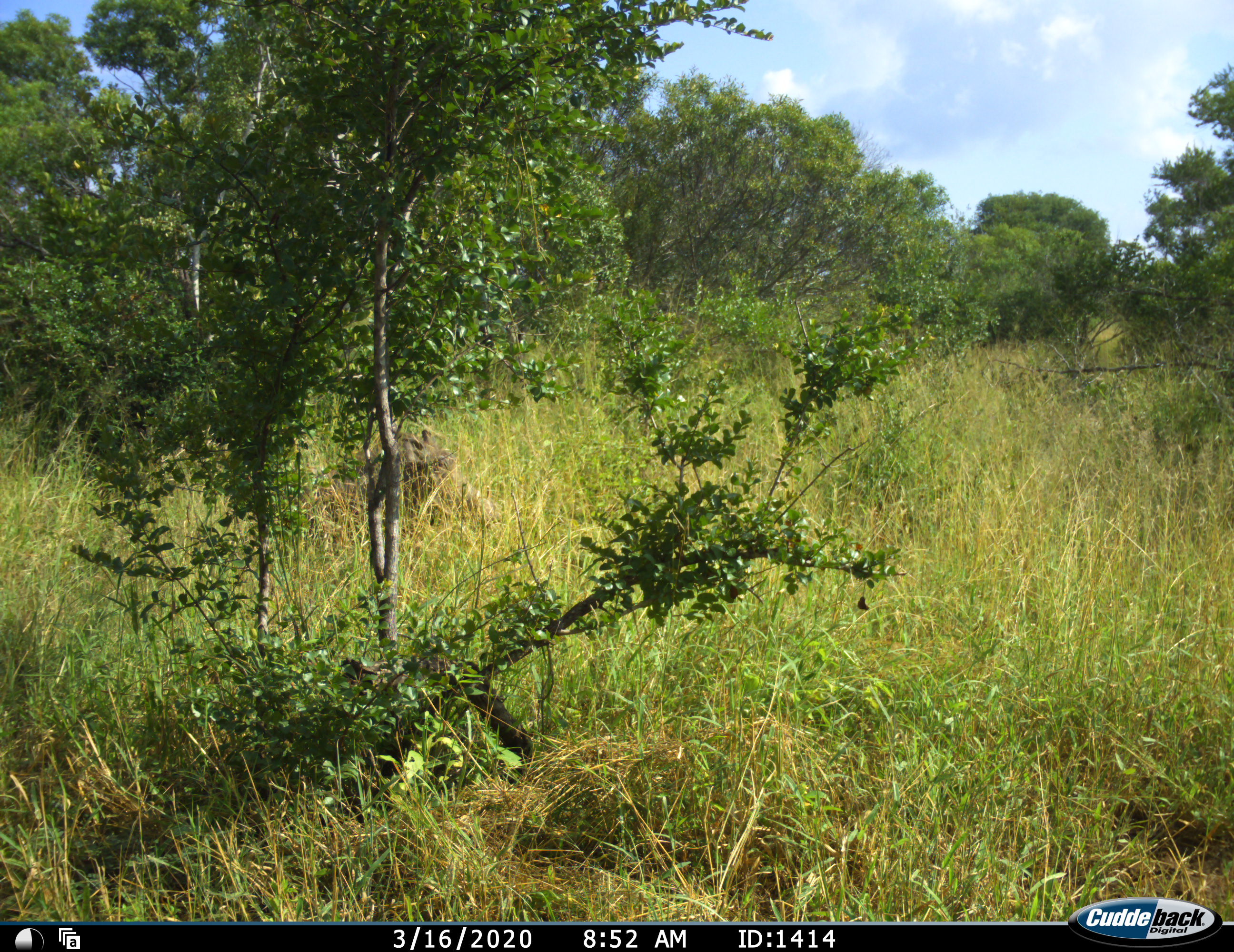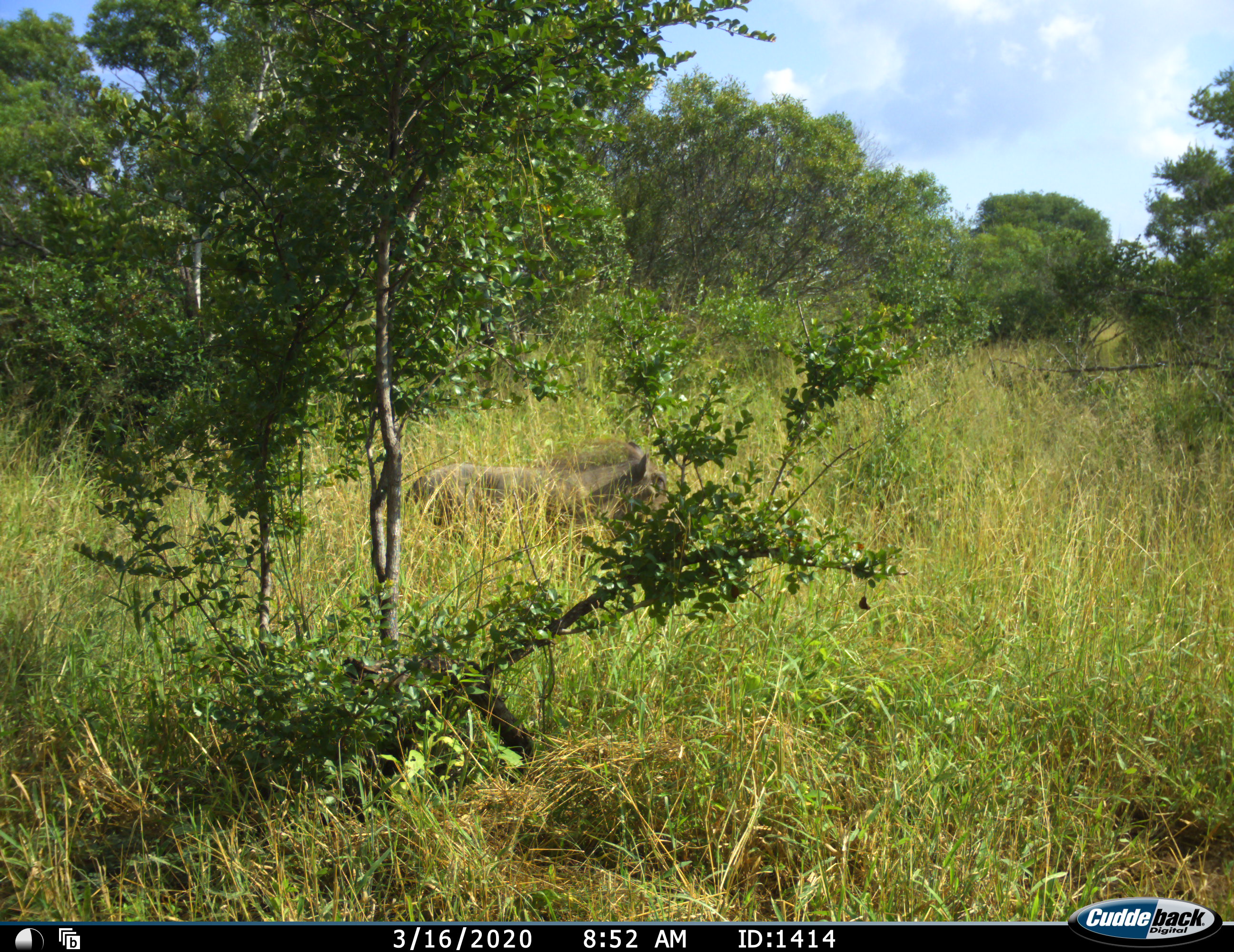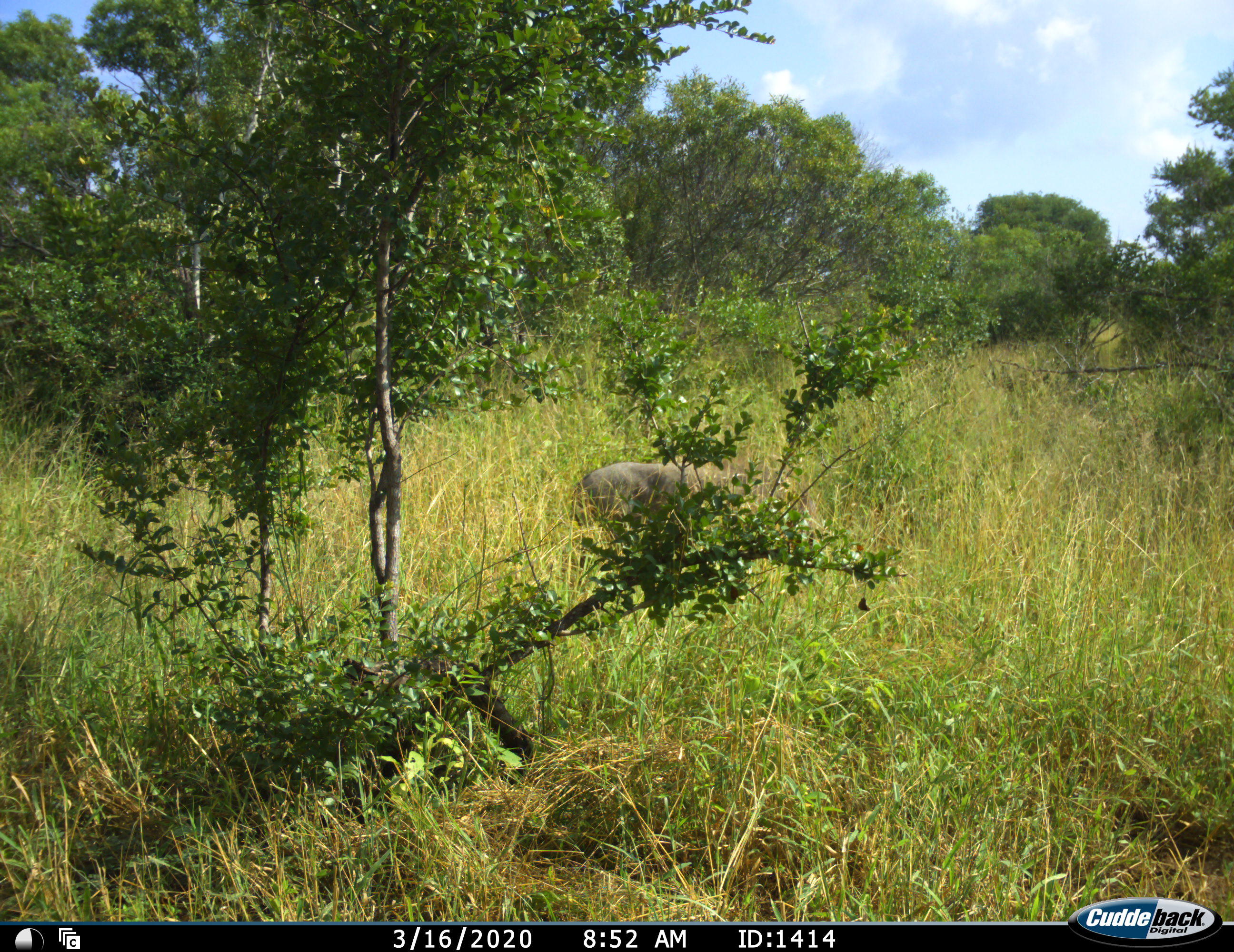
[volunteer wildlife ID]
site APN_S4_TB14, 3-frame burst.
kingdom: Animalia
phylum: Chordata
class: Mammalia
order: Artiodactyla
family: Suidae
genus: Phacochoerus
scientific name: Phacochoerus africanus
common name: warthog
Warthog (Phacochoerus africanus), count 1. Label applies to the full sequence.